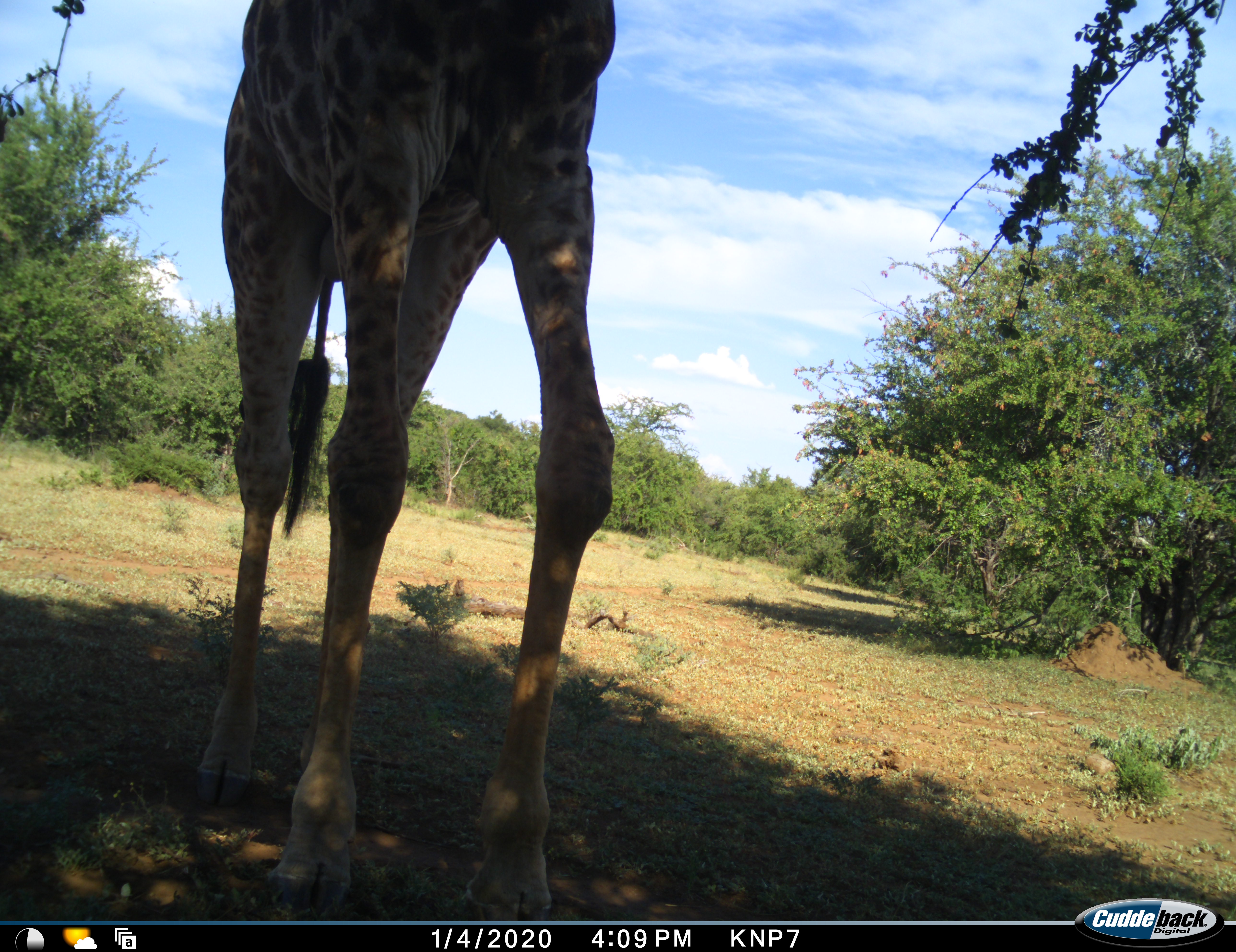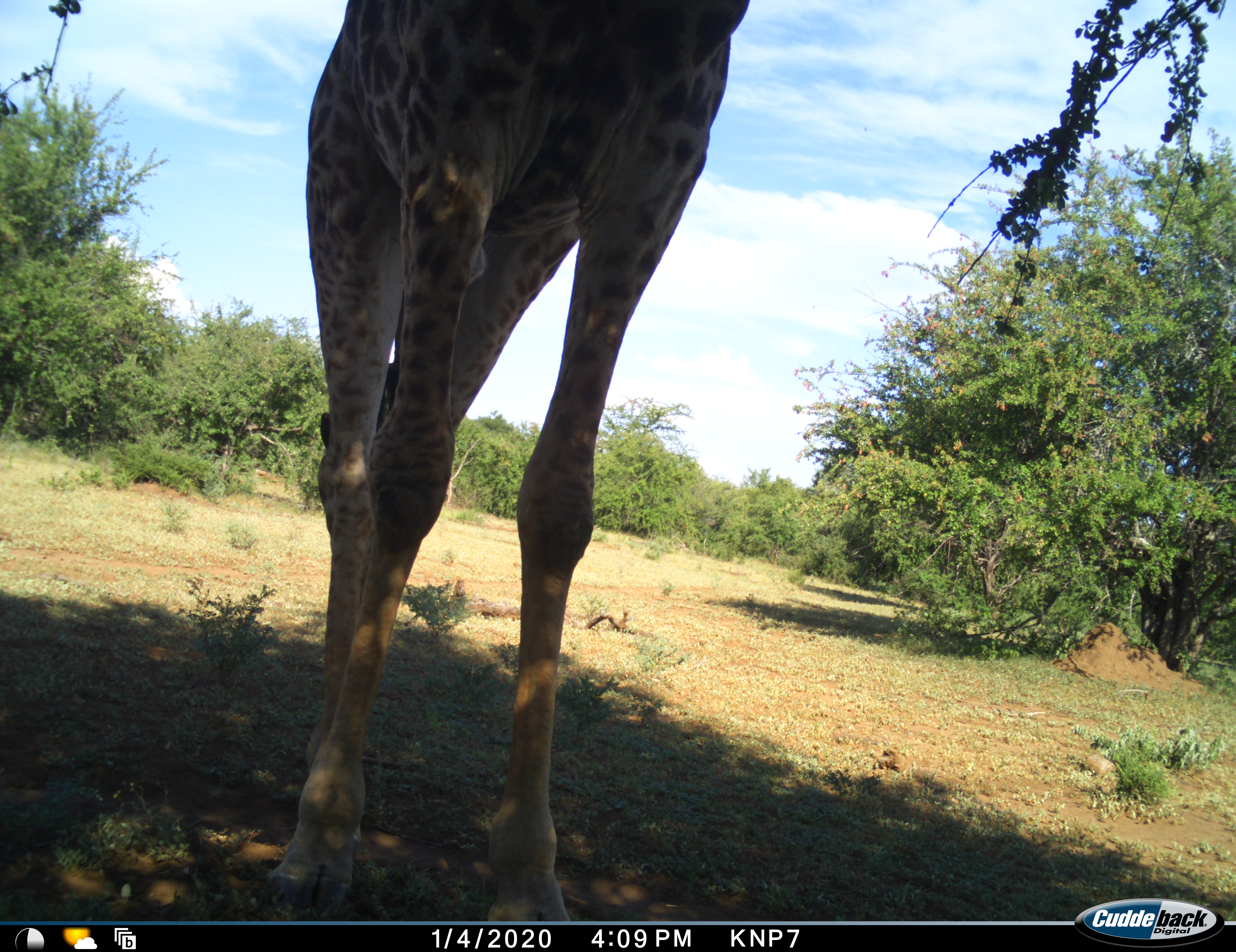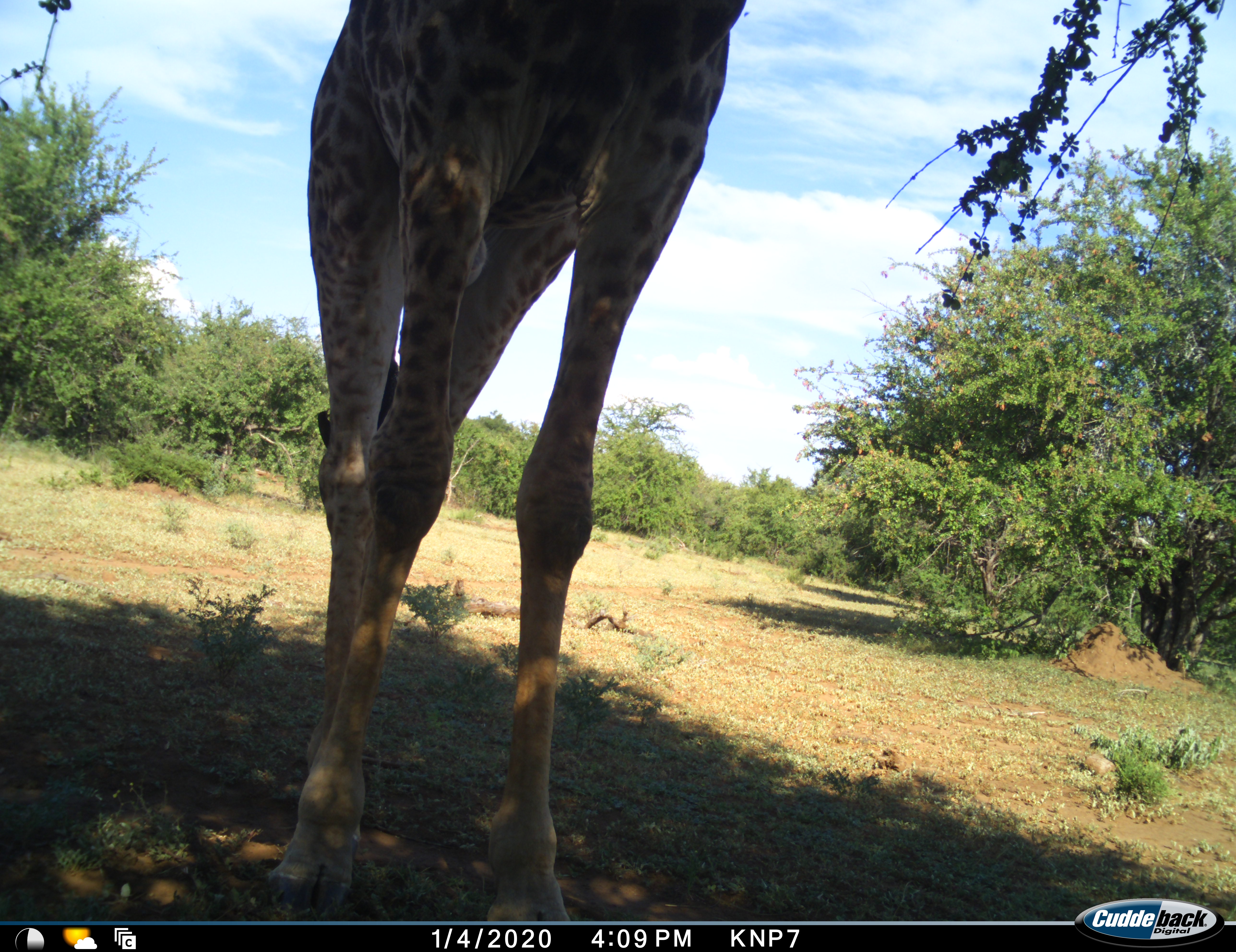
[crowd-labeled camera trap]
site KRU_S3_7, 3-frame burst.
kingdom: Animalia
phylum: Chordata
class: Mammalia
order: Artiodactyla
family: Giraffidae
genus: Giraffa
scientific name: Giraffa camelopardalis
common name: giraffe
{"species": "giraffe (Giraffa camelopardalis)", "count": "1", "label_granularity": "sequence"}